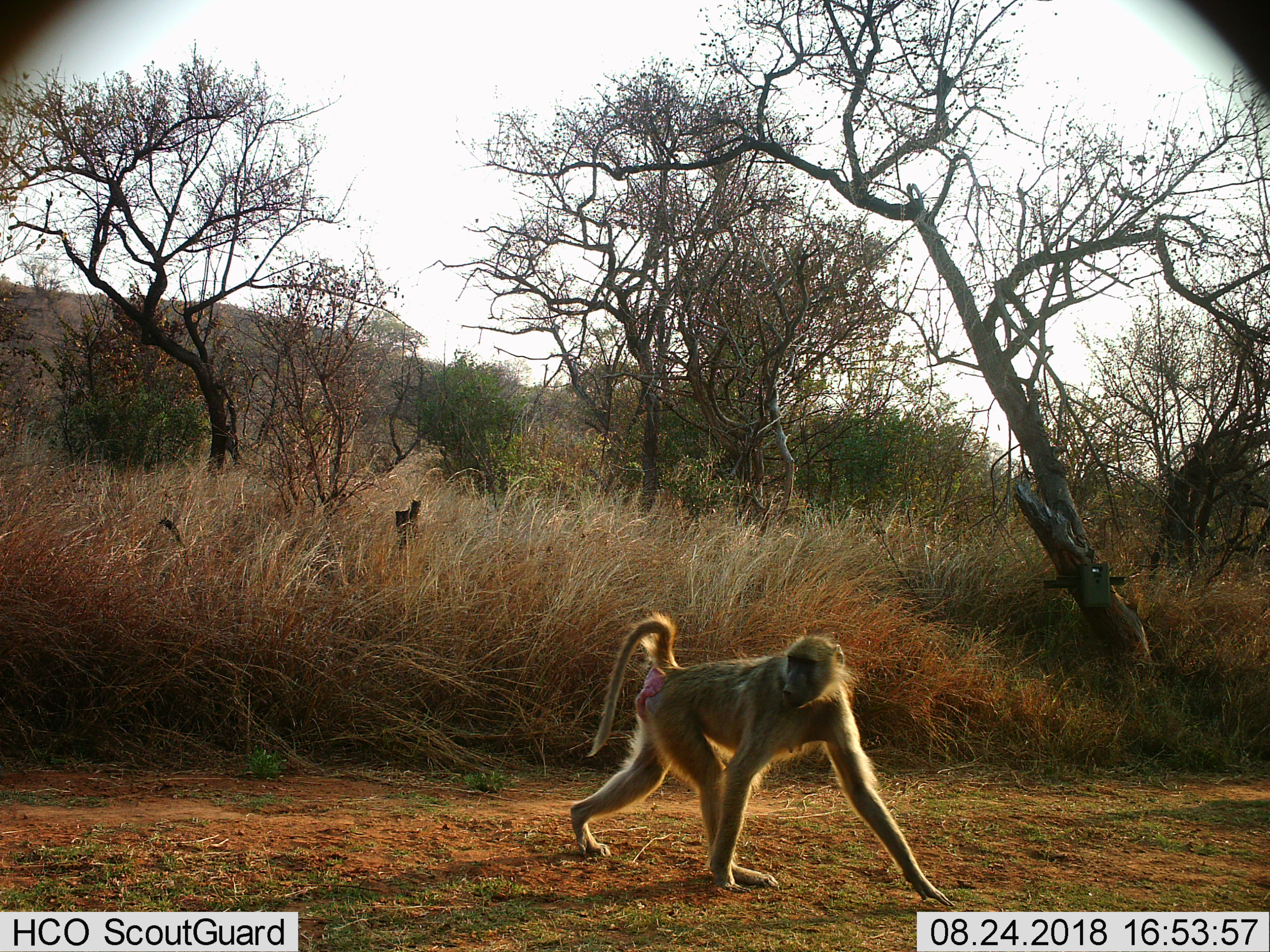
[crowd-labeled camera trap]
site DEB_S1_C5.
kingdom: Animalia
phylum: Chordata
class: Mammalia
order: Primates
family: Cercopithecidae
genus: Papio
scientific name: Papio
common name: baboon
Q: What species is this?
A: Baboon (Papio).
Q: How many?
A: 1.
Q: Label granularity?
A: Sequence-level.